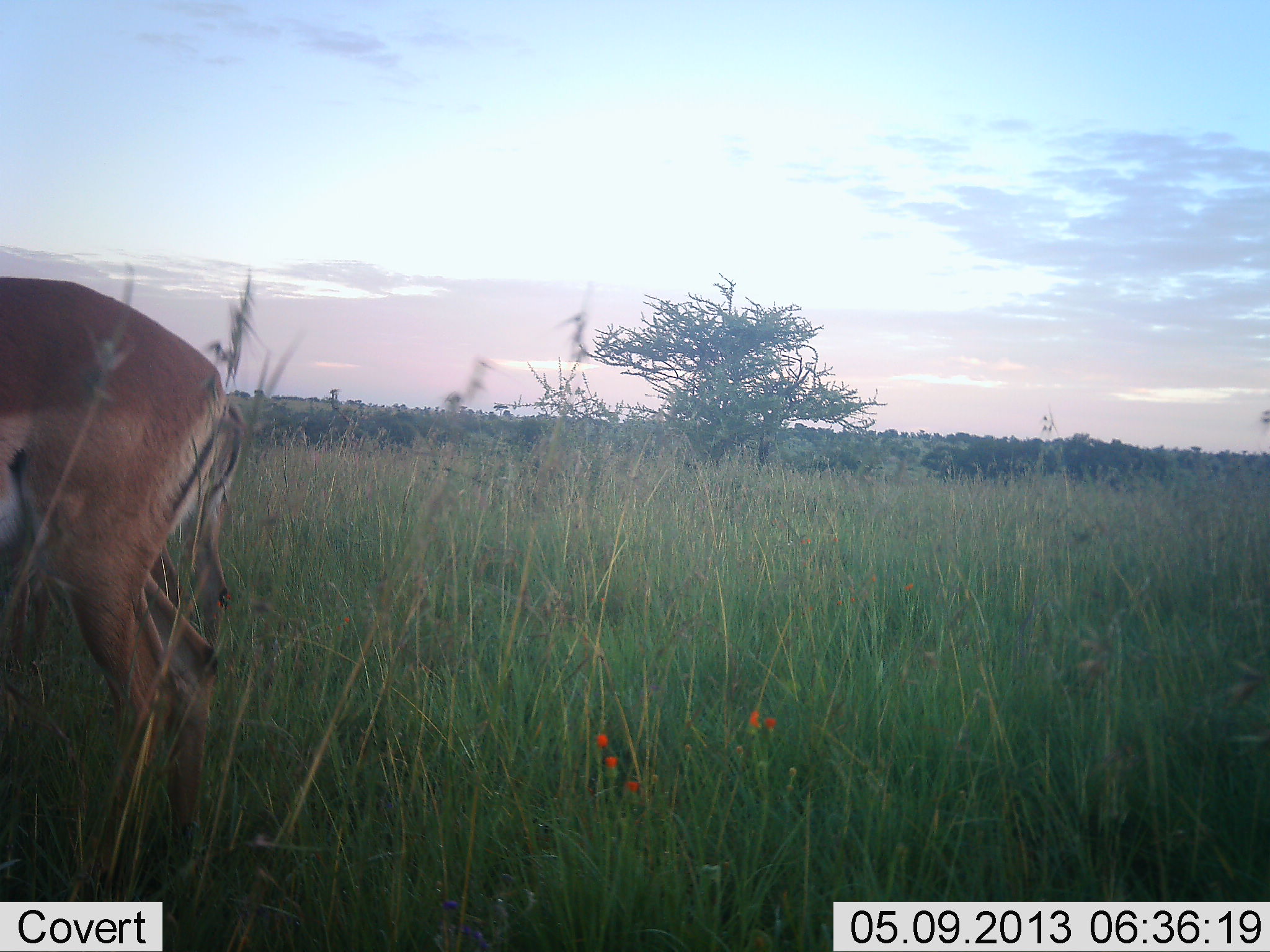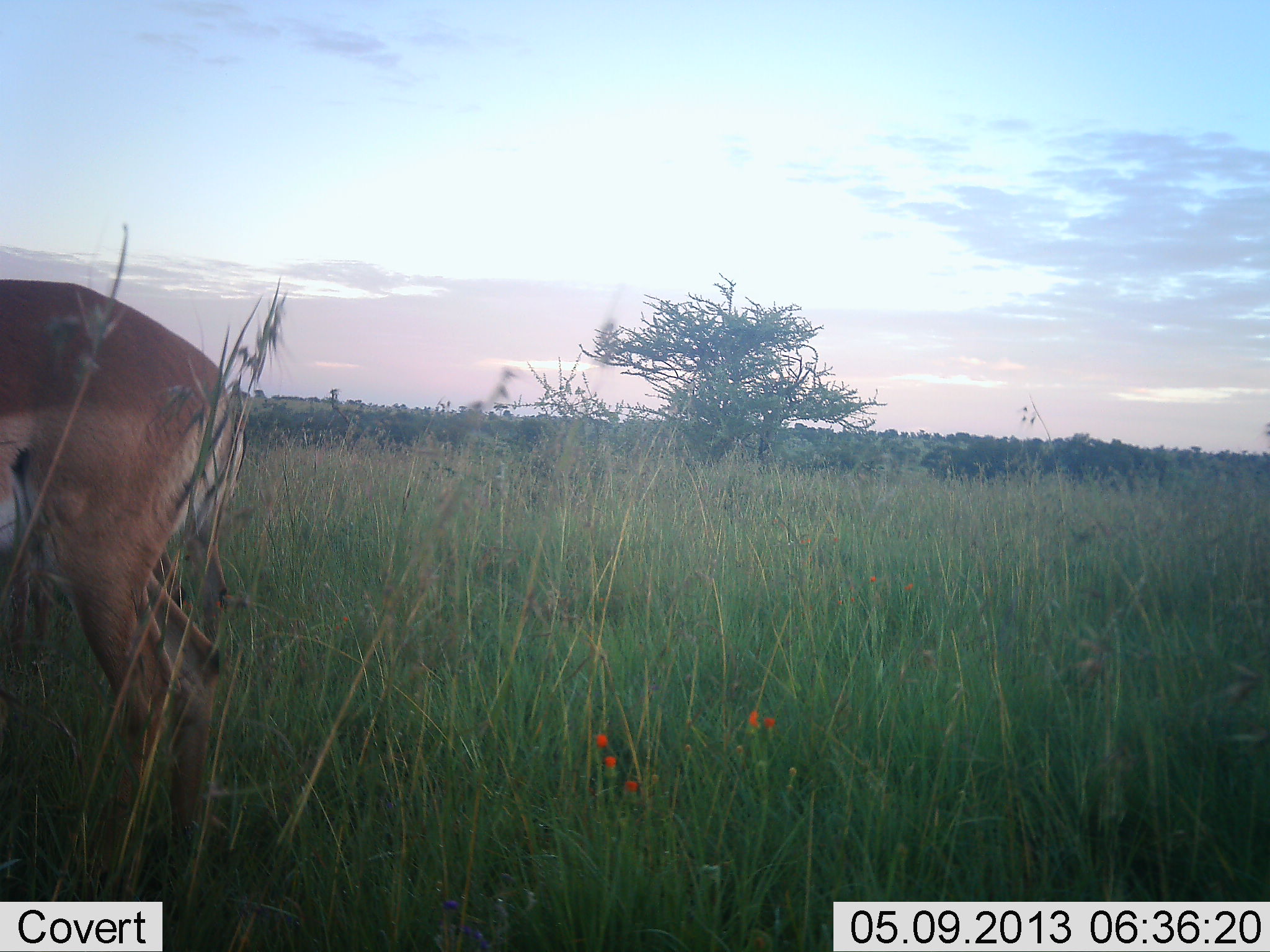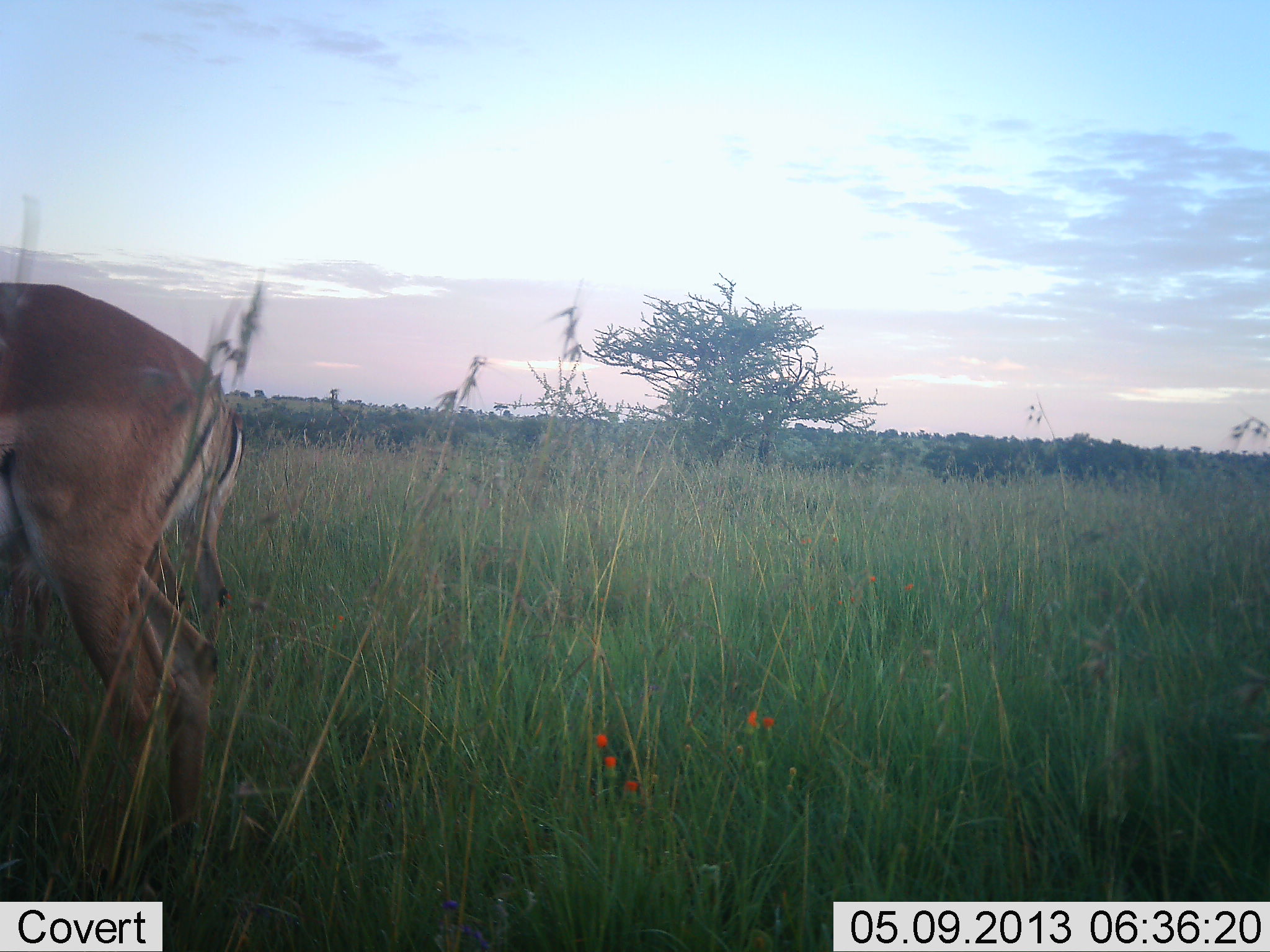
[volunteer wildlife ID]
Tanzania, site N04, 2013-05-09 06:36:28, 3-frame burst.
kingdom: Animalia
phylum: Chordata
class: Mammalia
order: Artiodactyla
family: Bovidae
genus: Aepyceros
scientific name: Aepyceros melampus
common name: impala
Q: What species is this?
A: Impala (Aepyceros melampus).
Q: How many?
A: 2.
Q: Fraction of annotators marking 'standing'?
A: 85%.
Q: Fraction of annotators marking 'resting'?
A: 0%.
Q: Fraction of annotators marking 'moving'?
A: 0%.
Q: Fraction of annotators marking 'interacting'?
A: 0%.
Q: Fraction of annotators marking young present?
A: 5%.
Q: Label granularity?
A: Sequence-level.